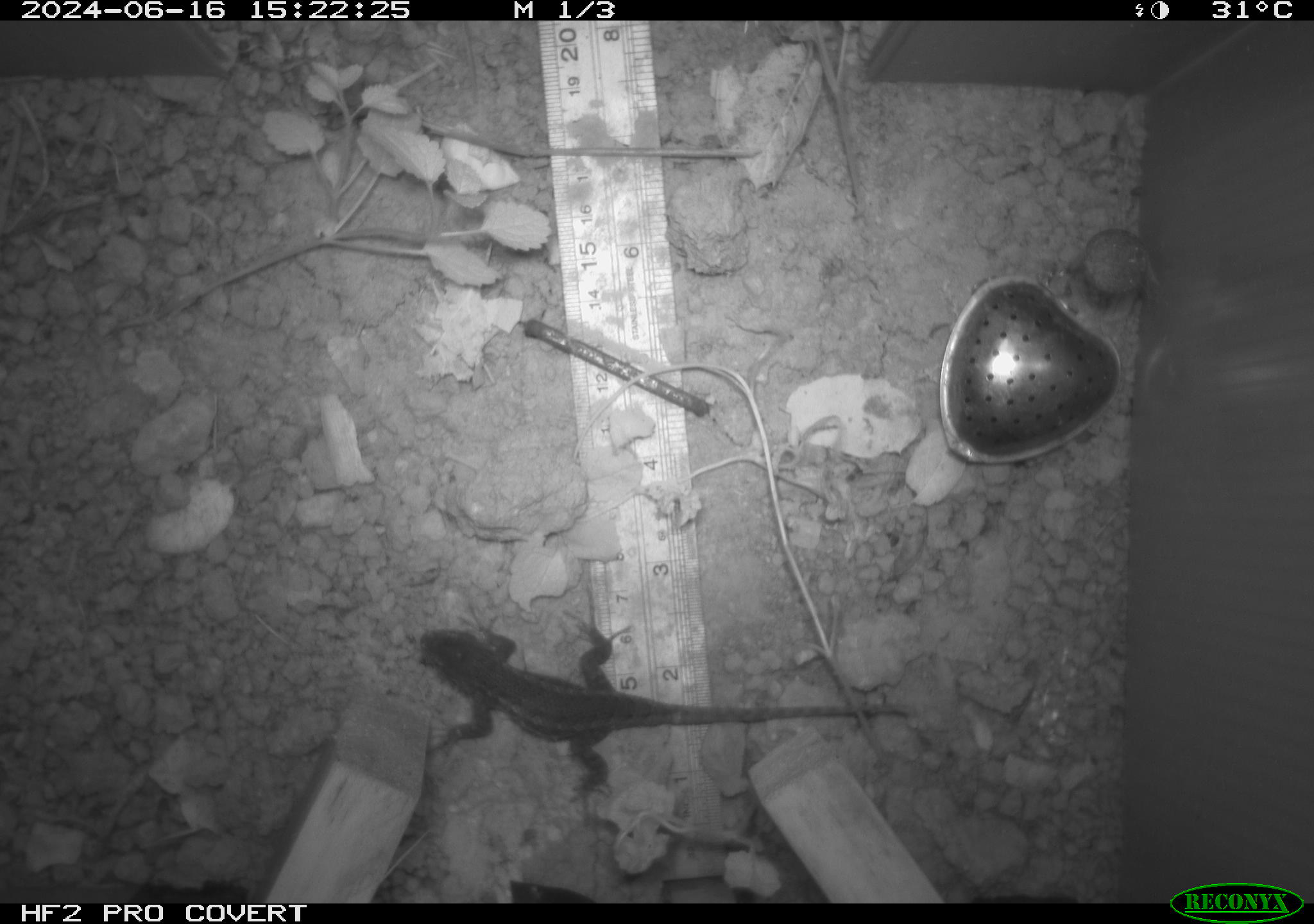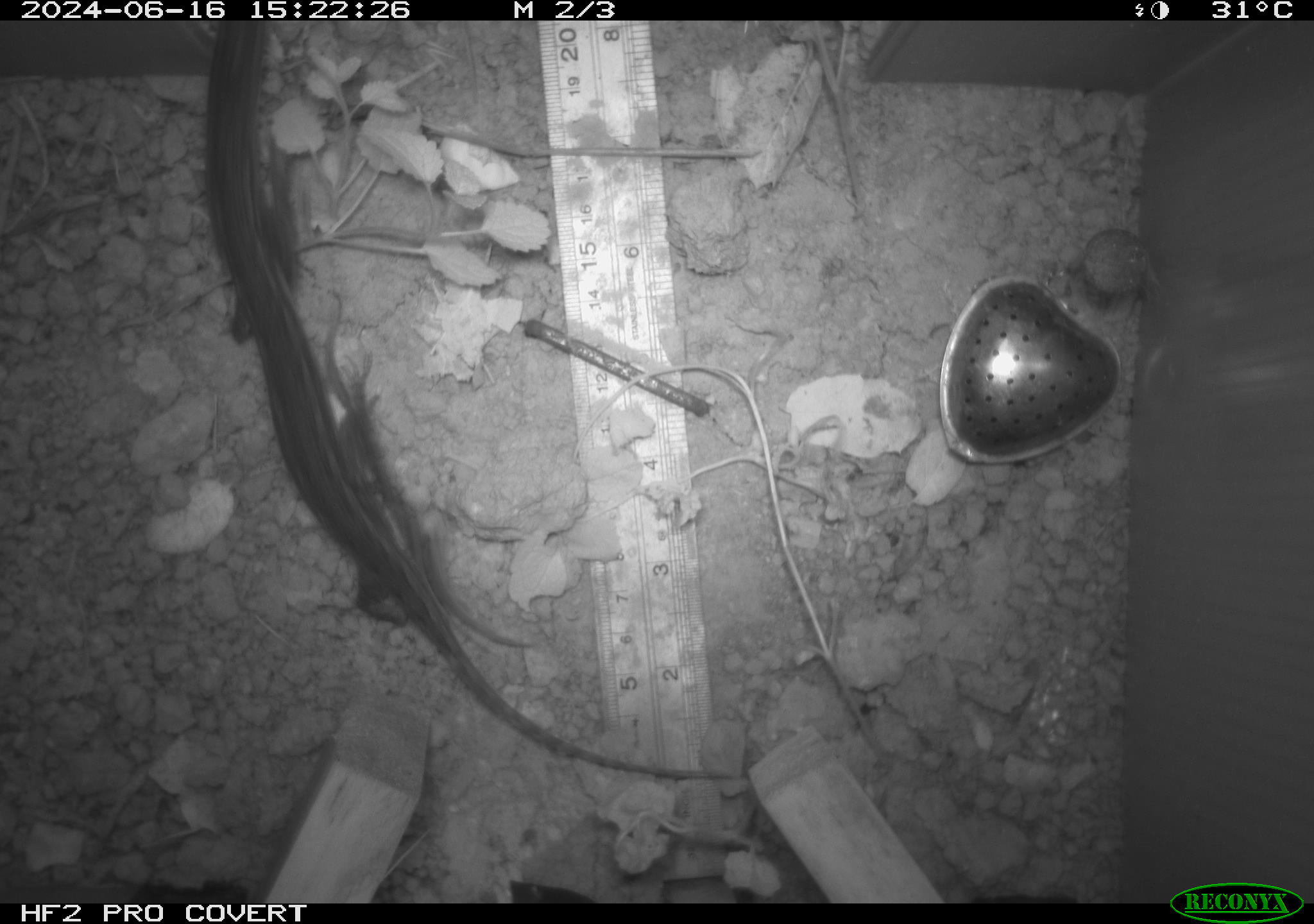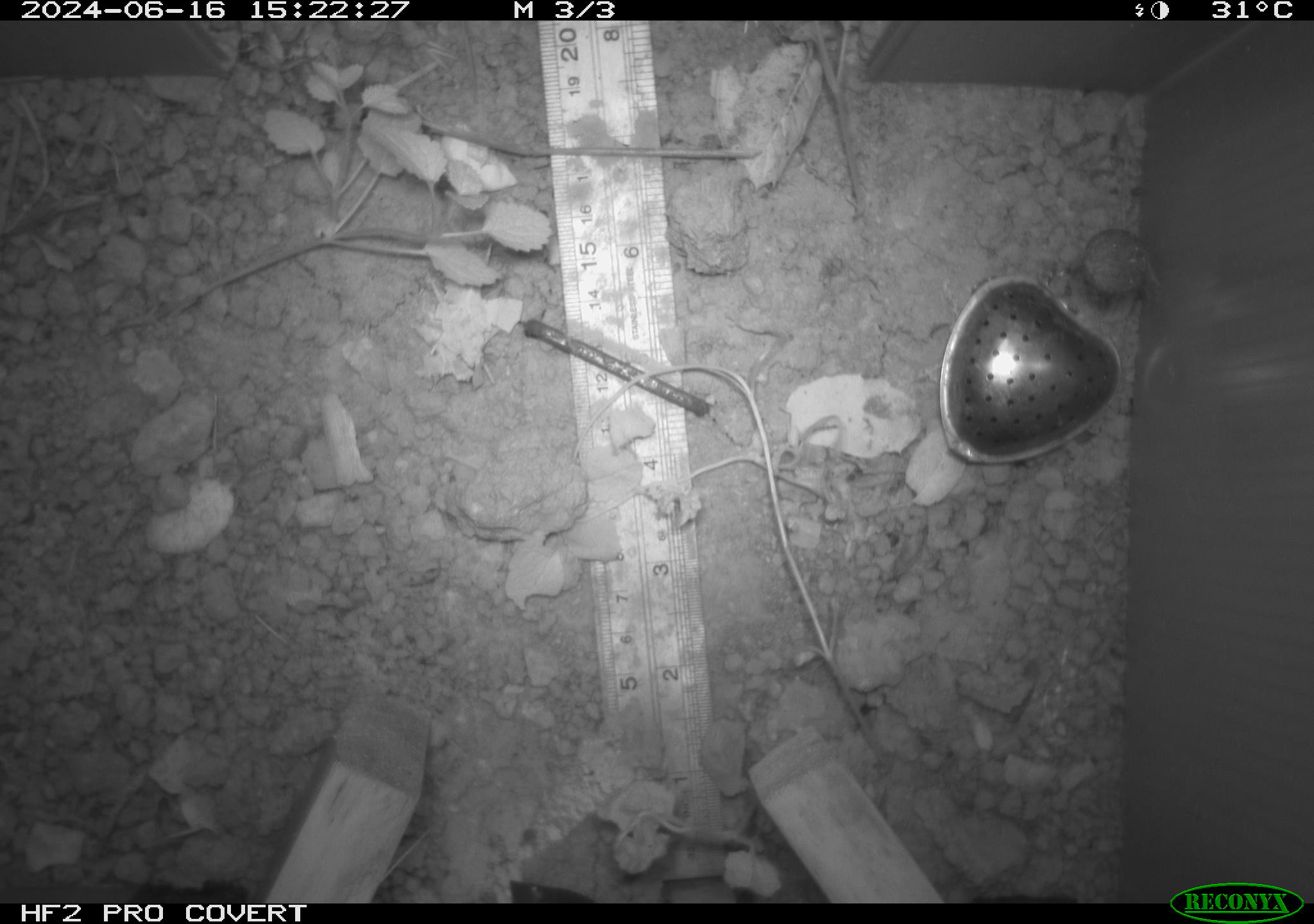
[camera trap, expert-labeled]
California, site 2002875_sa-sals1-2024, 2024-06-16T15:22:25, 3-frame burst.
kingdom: Animalia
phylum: Chordata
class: Reptilia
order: Squamata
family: Phrynosomatidae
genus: Sceloporus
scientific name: Sceloporus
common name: spiny lizards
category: sceloporus species